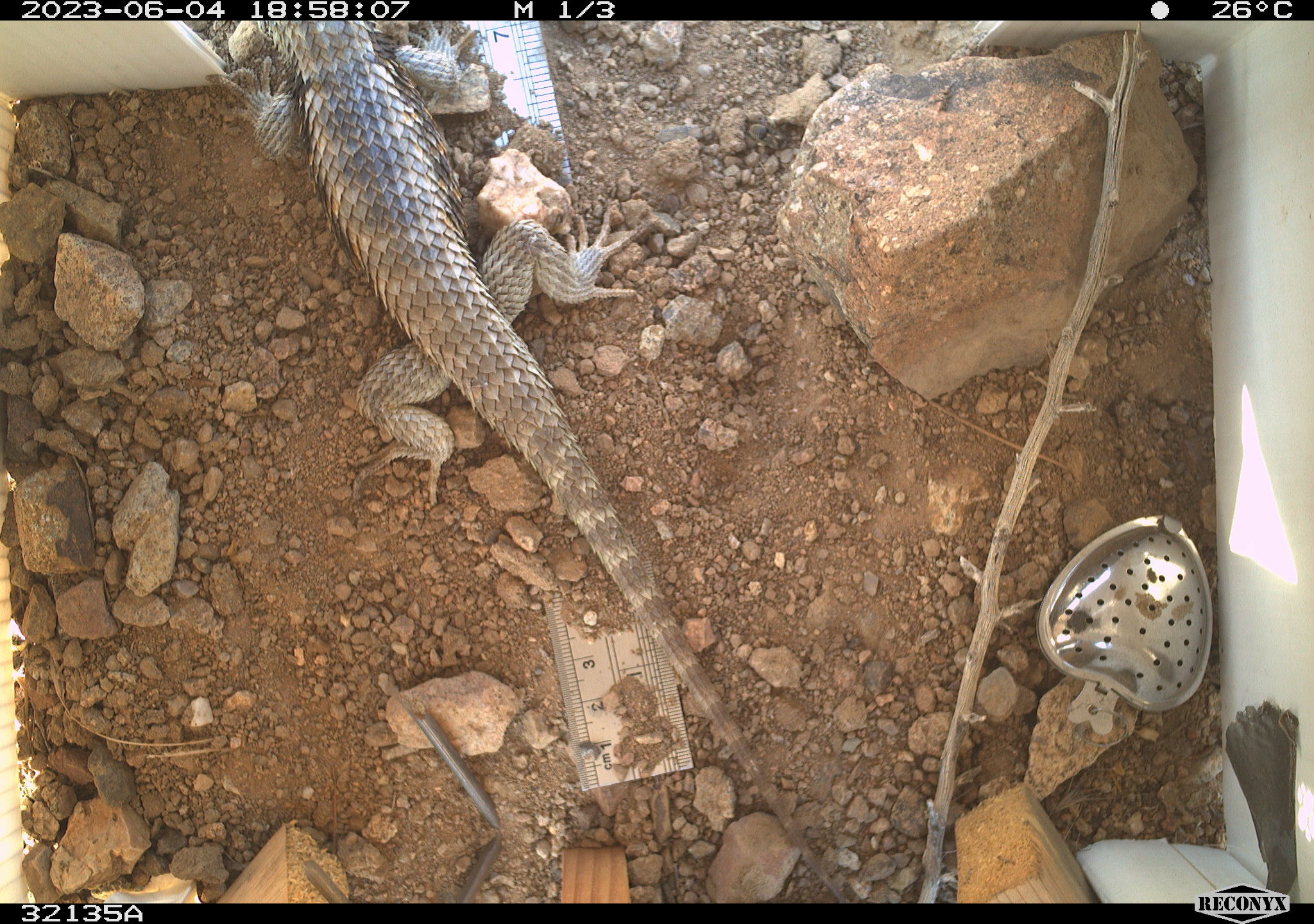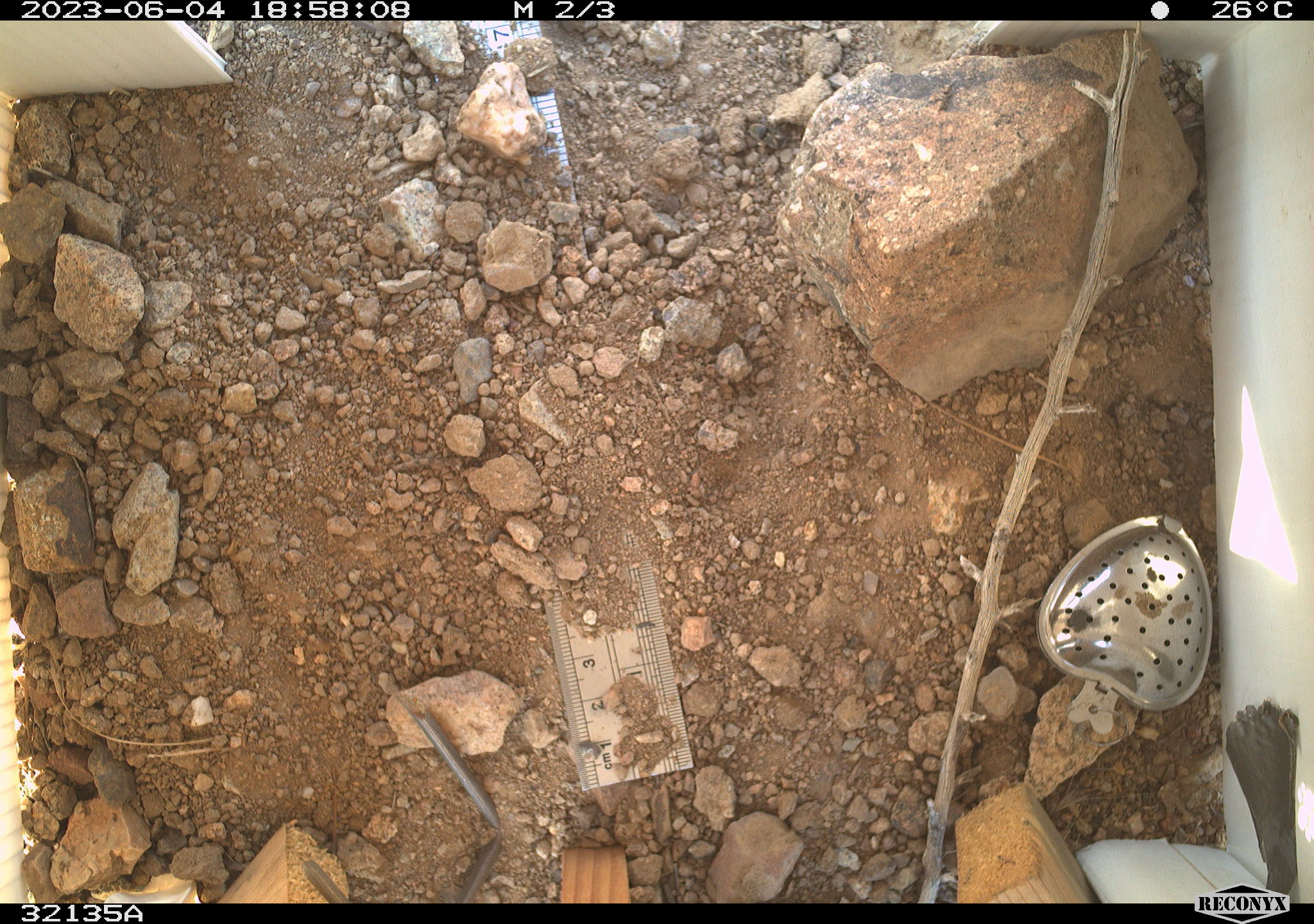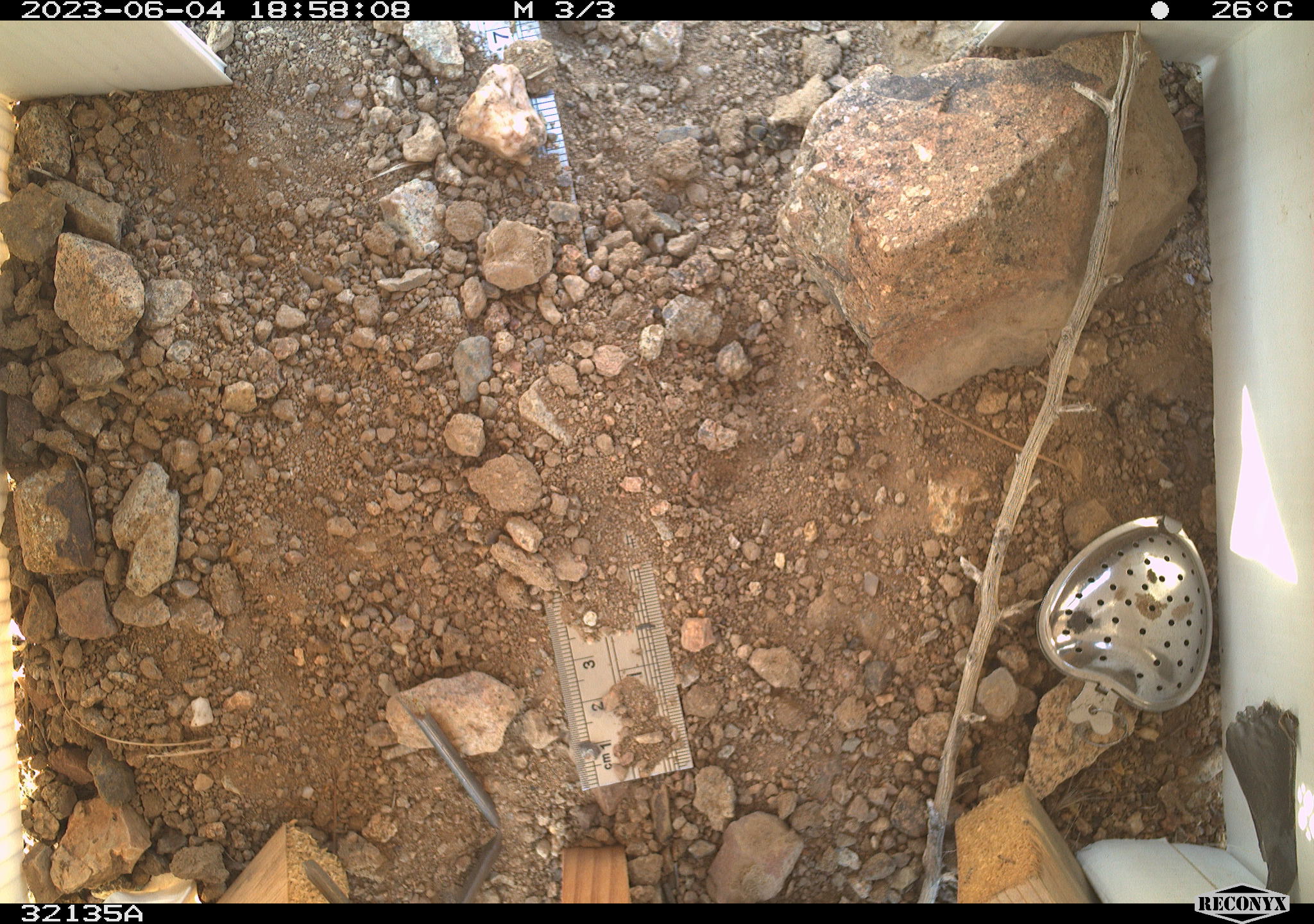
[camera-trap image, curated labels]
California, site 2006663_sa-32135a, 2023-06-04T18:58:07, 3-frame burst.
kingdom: Animalia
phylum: Chordata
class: Reptilia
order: Squamata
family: Phrynosomatidae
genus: Sceloporus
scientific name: Sceloporus uniformis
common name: yellow-backed spiny lizard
Yellow-backed spiny lizard (Sceloporus uniformis).